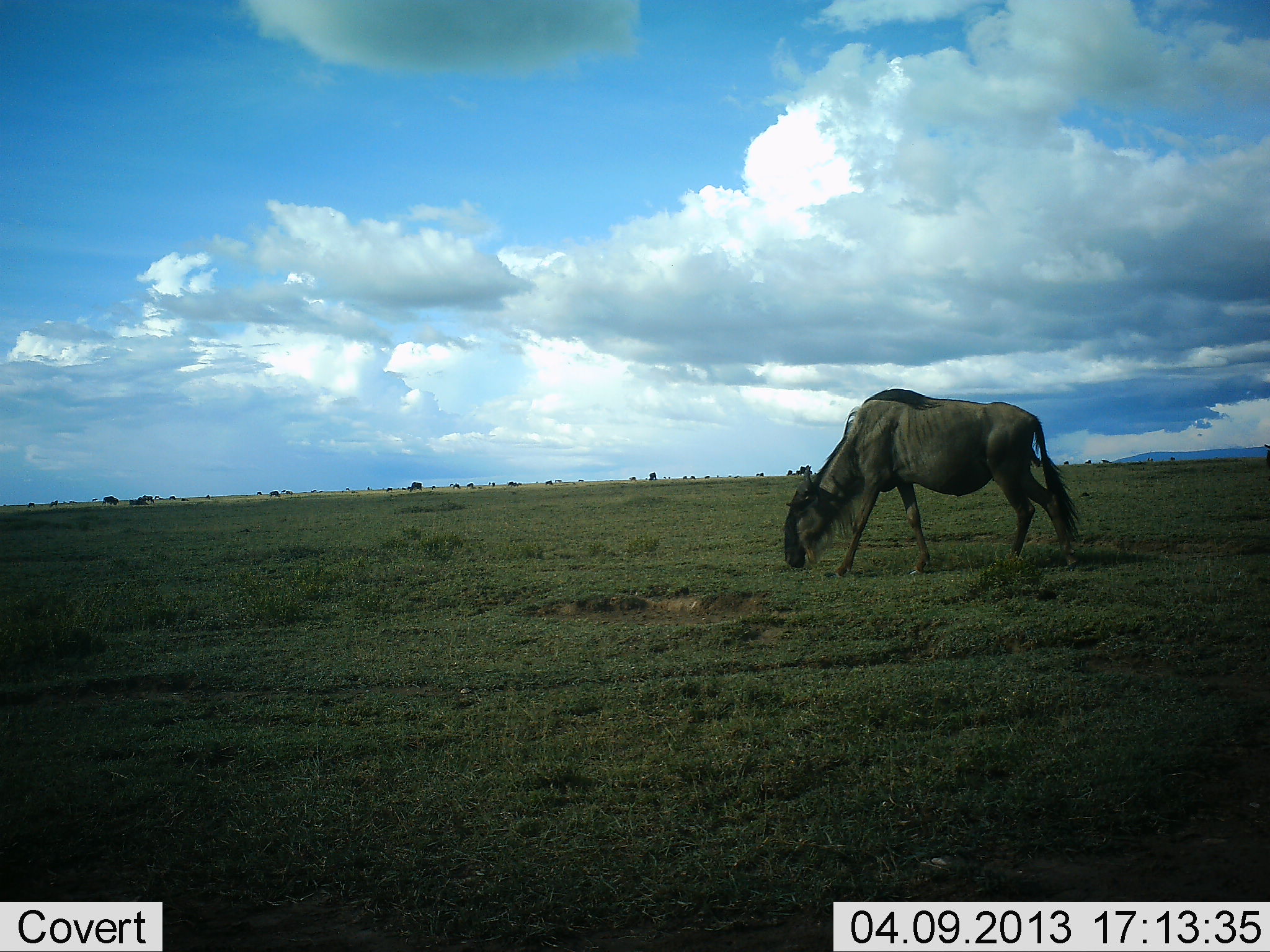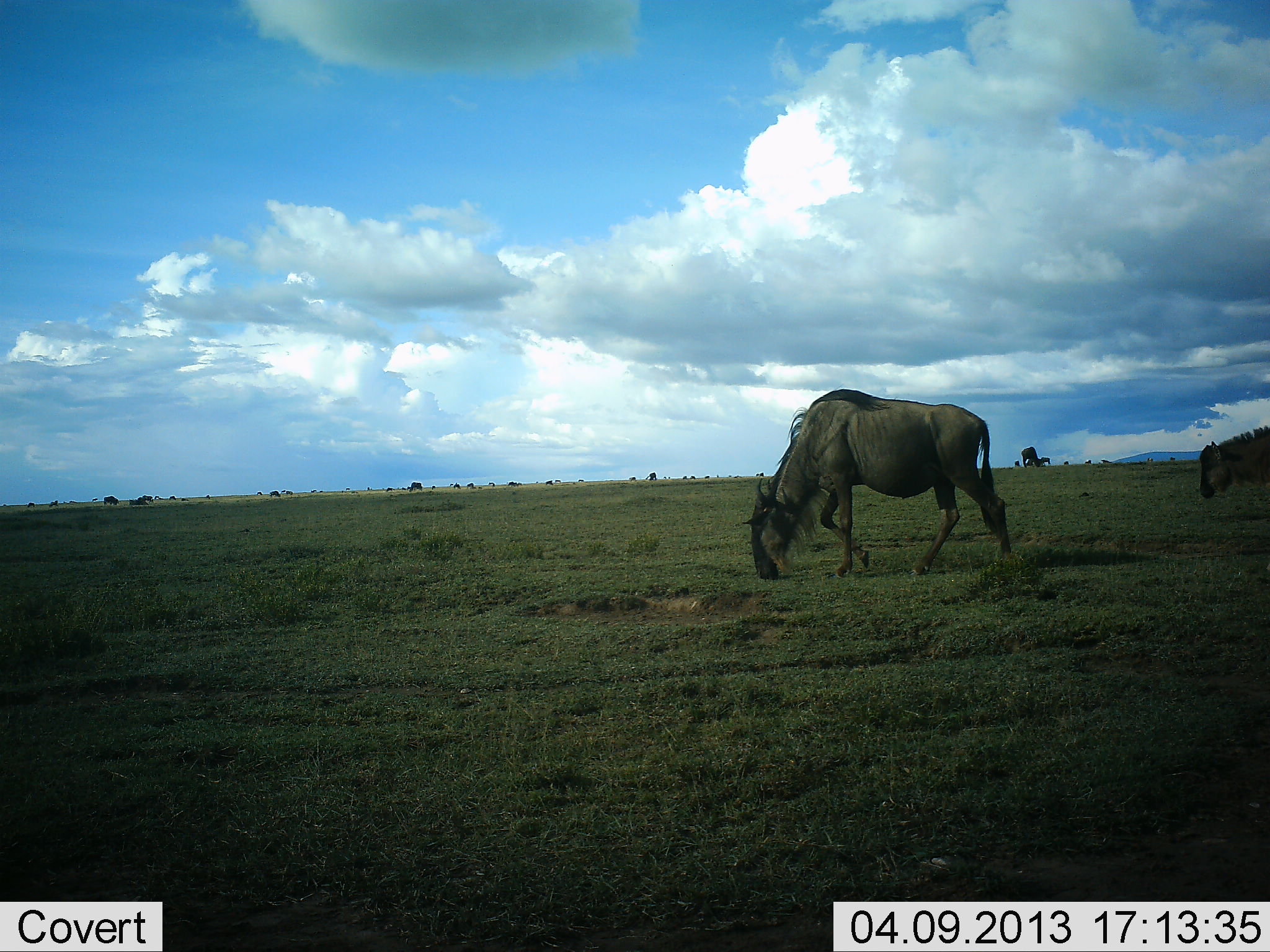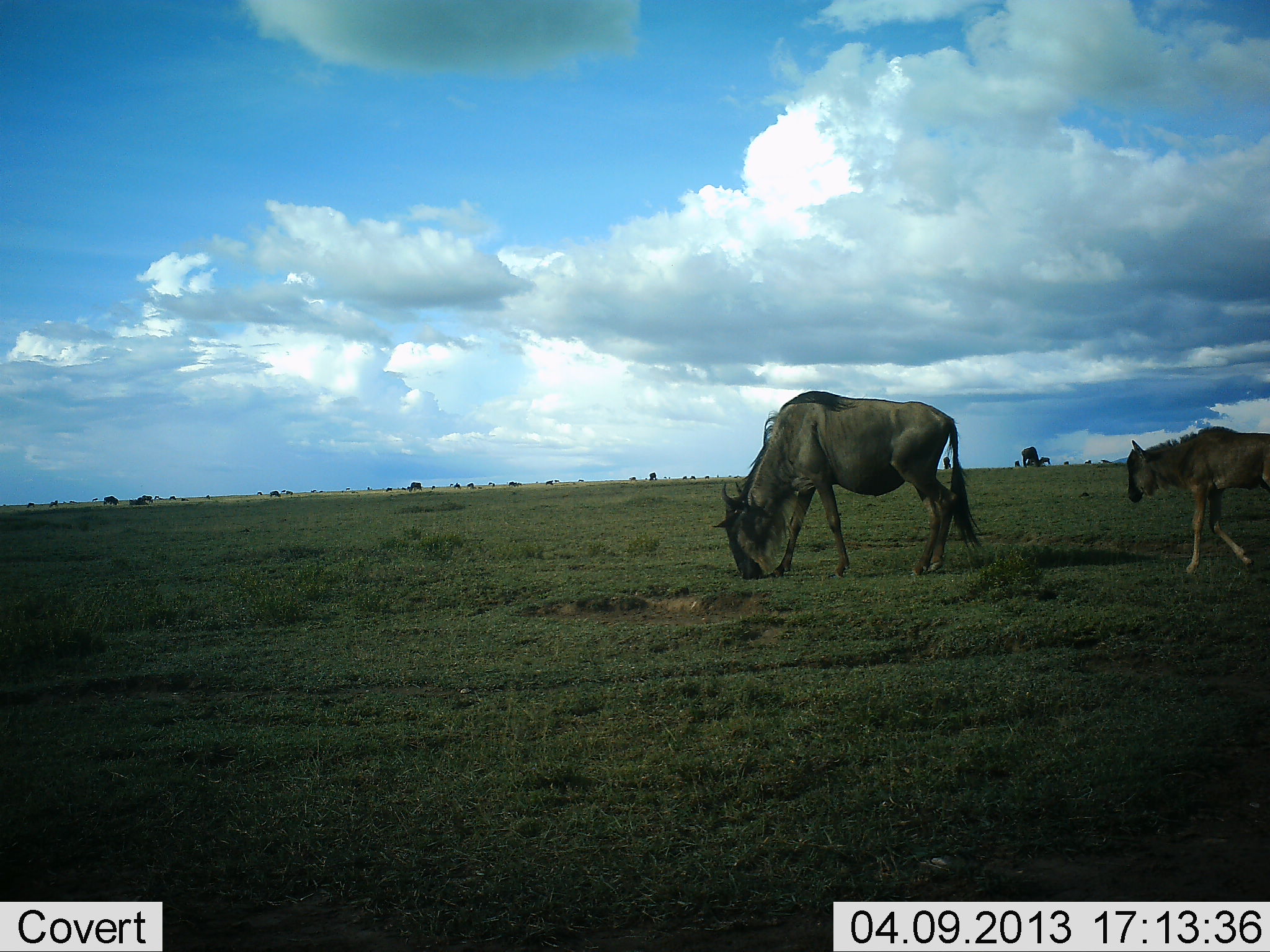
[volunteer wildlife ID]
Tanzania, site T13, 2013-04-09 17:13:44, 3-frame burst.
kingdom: Animalia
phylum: Chordata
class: Mammalia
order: Artiodactyla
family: Bovidae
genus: Connochaetes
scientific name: Connochaetes taurinus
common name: blue wildebeest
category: wildebeest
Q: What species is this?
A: Wildebeest (blue wildebeest) (Connochaetes taurinus).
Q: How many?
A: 2.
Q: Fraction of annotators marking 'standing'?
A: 9%.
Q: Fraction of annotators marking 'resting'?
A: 4%.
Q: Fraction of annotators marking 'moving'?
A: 78%.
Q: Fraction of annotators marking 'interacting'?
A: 0%.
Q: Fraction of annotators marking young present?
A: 30%.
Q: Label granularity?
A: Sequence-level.